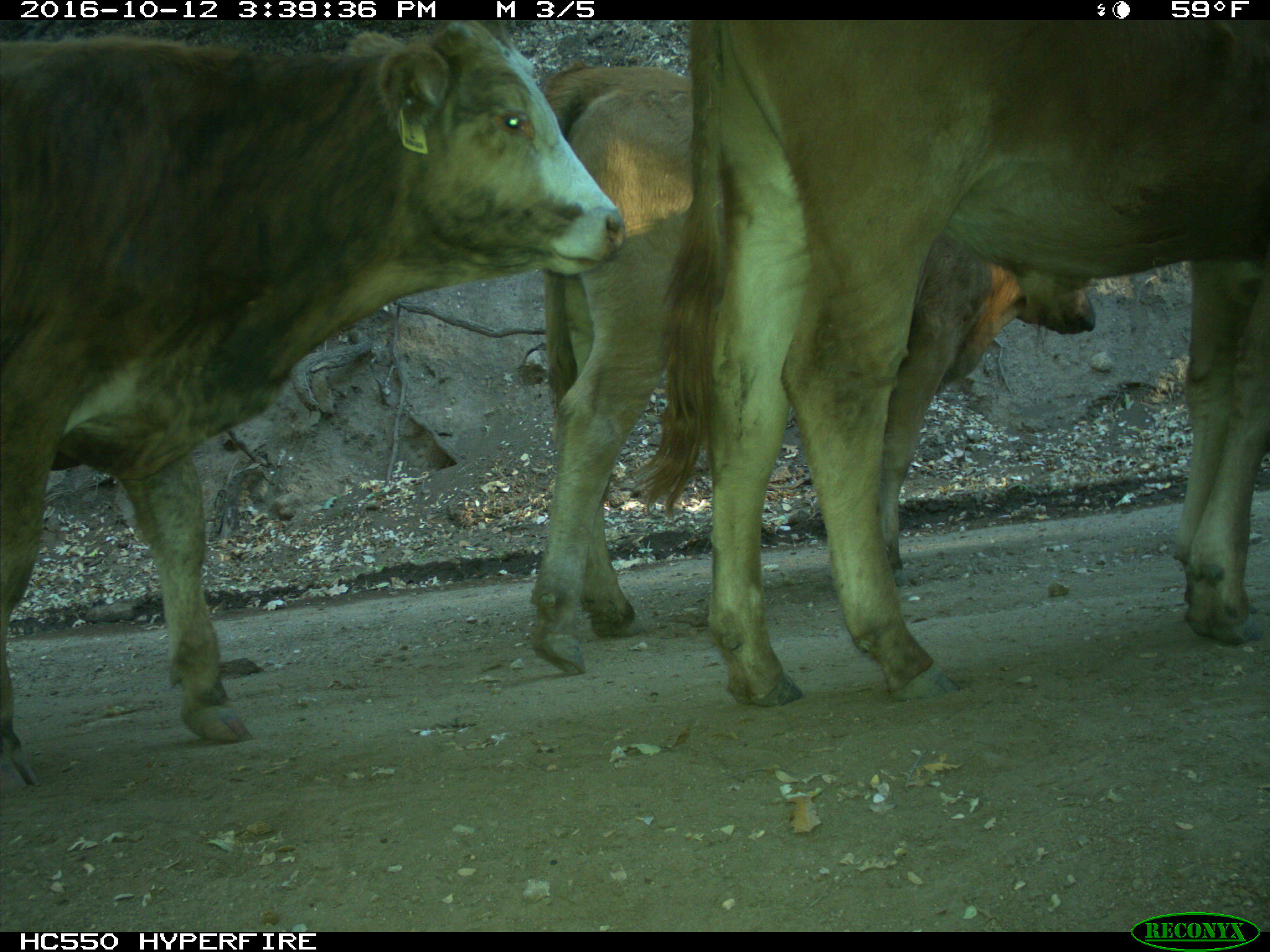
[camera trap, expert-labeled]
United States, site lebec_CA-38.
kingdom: Animalia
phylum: Chordata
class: Mammalia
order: Artiodactyla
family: Bovidae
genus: Bos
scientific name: Bos taurus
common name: domestic cow